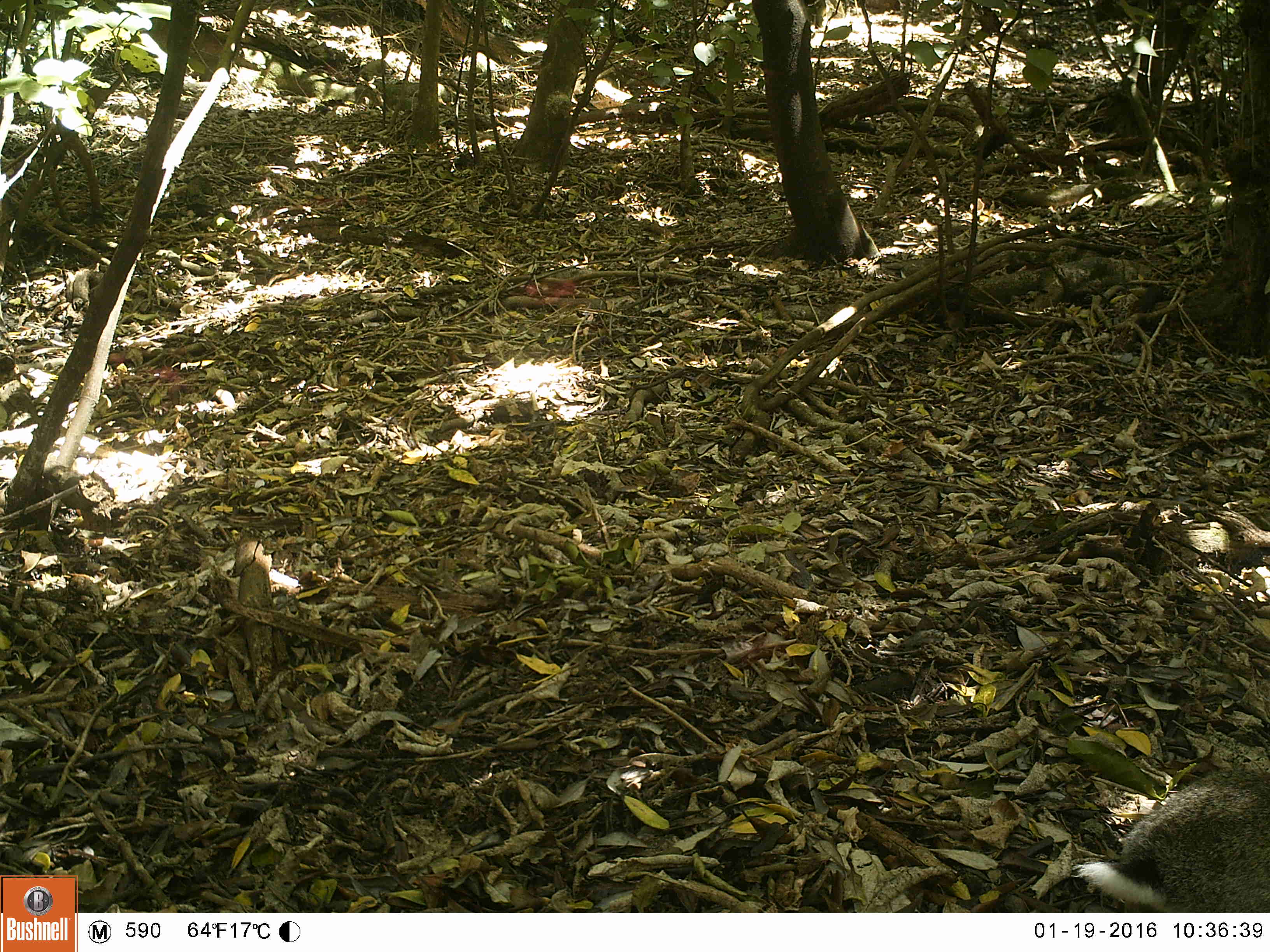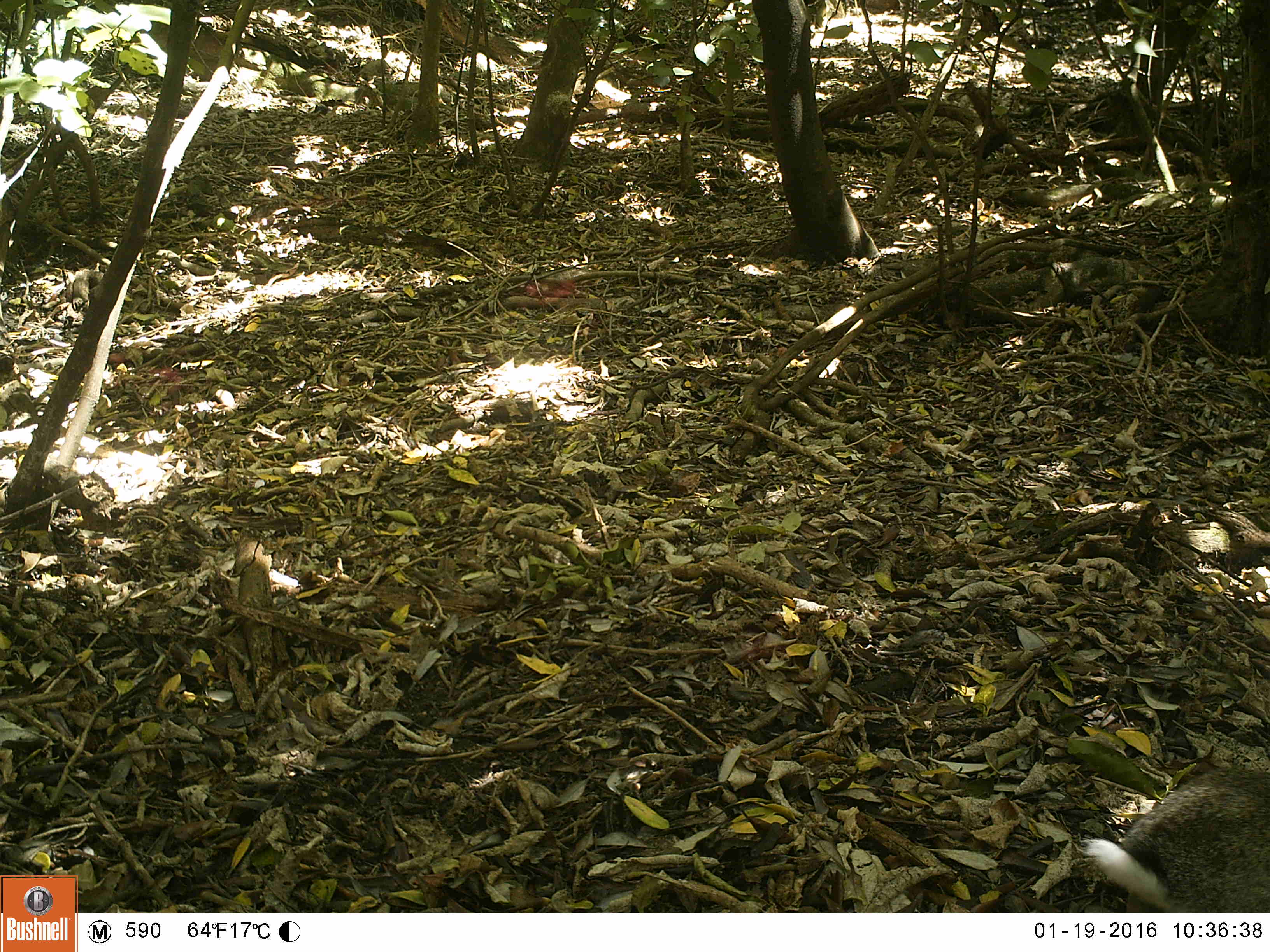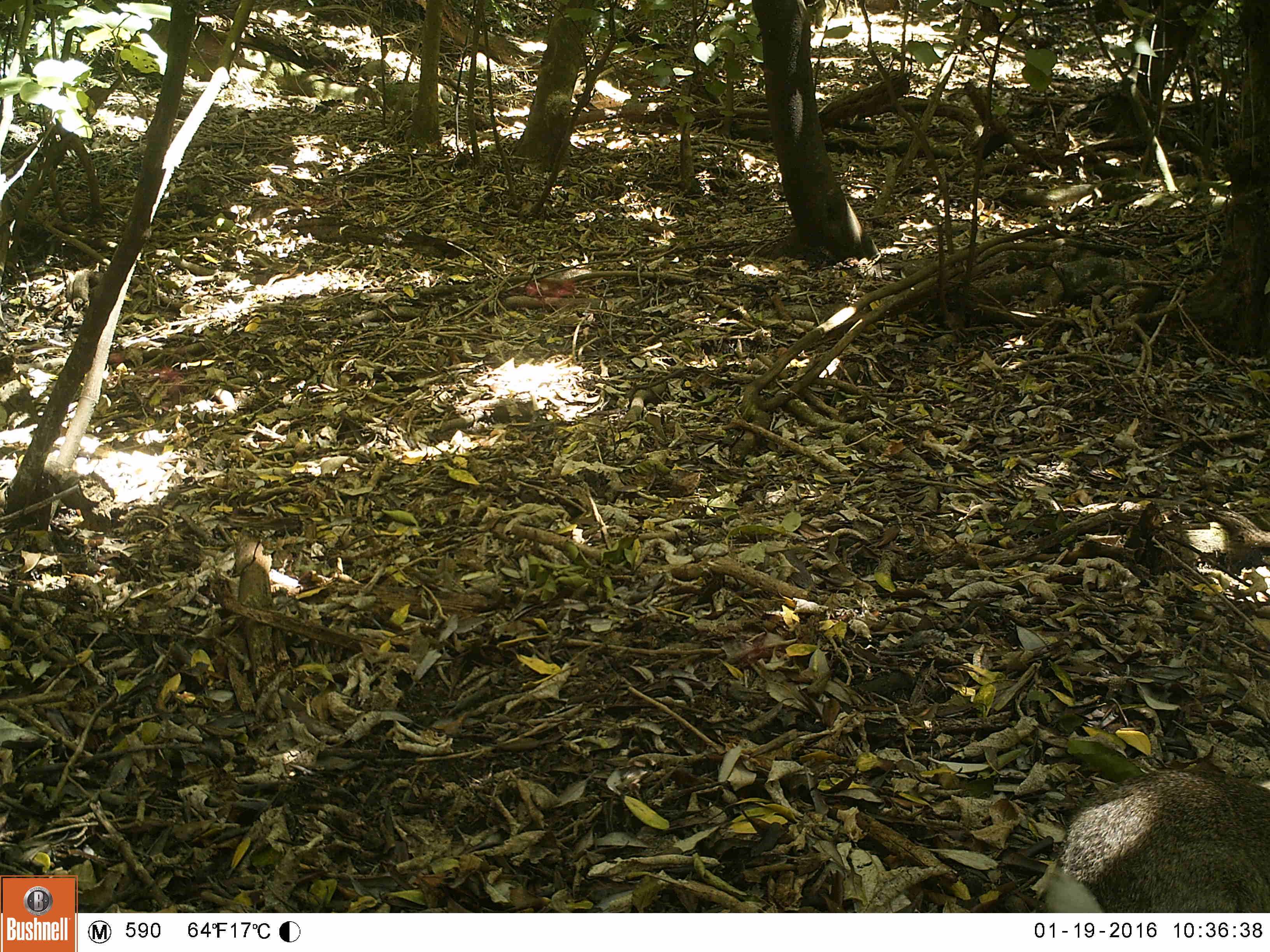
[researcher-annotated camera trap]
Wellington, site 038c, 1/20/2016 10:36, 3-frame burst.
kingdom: Animalia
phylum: Chordata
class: Mammalia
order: Lagomorpha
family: Leporidae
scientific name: Leporidae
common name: rabbit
Rabbit (Leporidae).